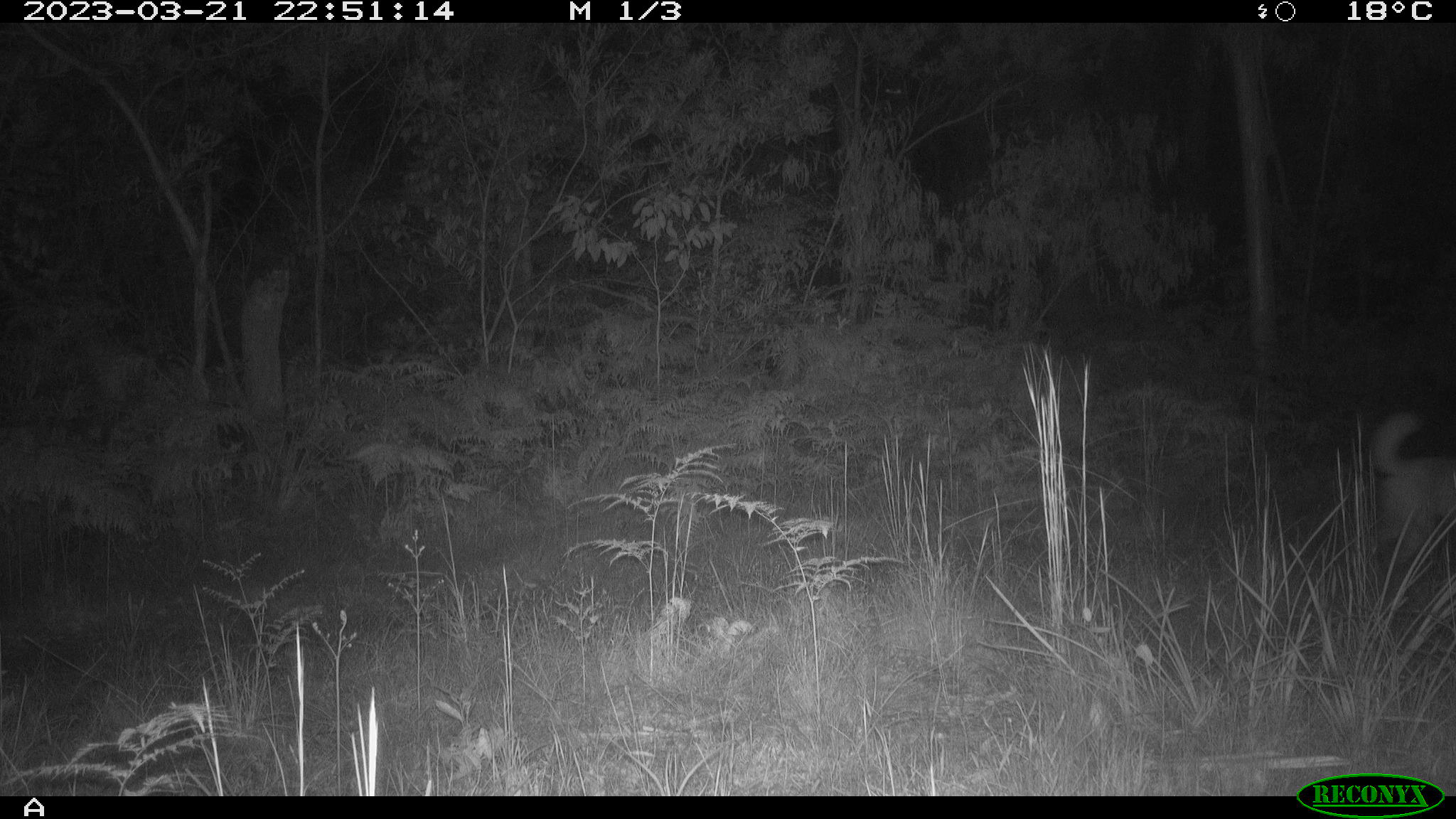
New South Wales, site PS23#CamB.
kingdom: Animalia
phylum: Chordata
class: Mammalia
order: Carnivora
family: Canidae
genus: Canis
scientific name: Canis familiaris dingo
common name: dingo